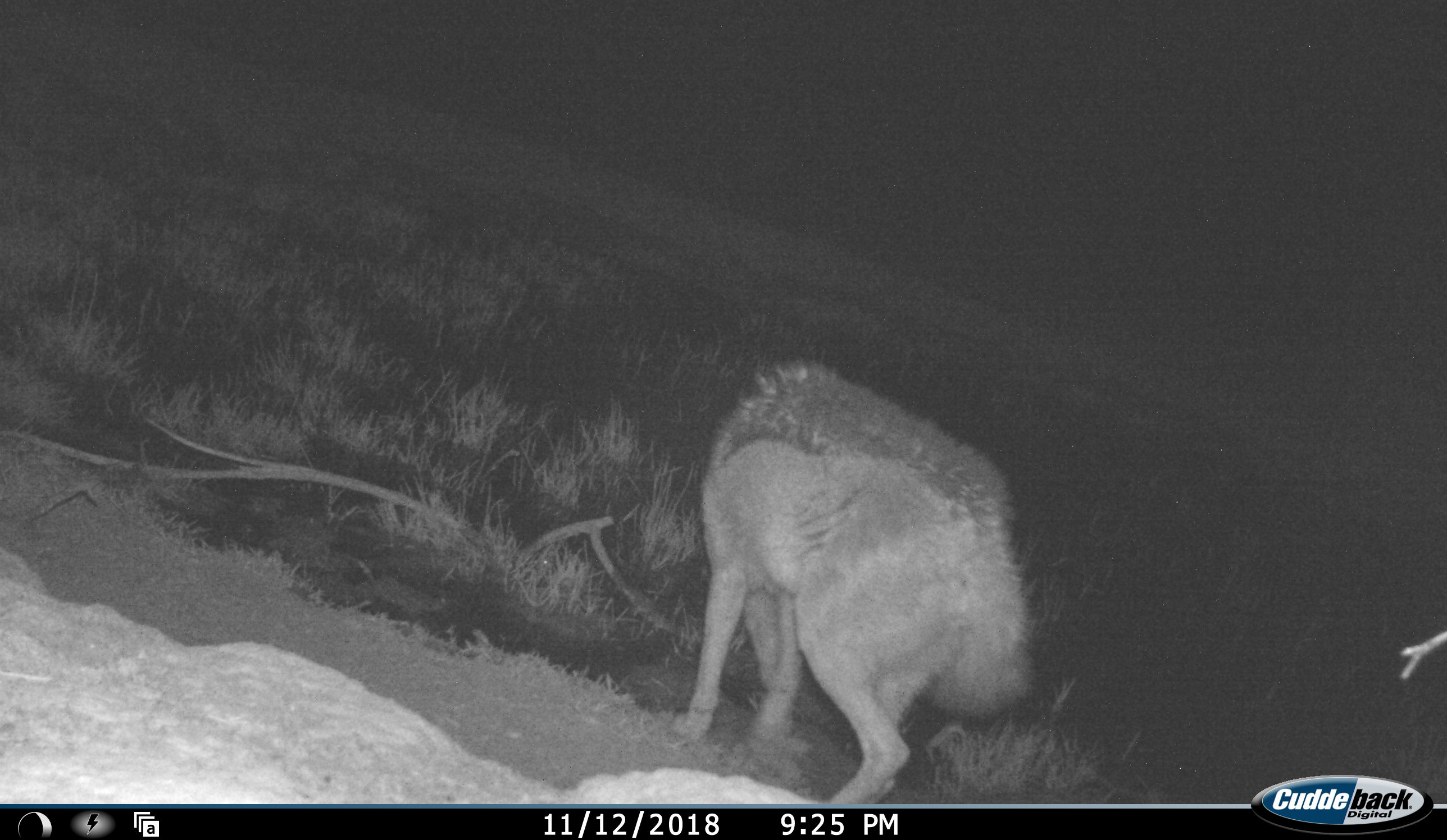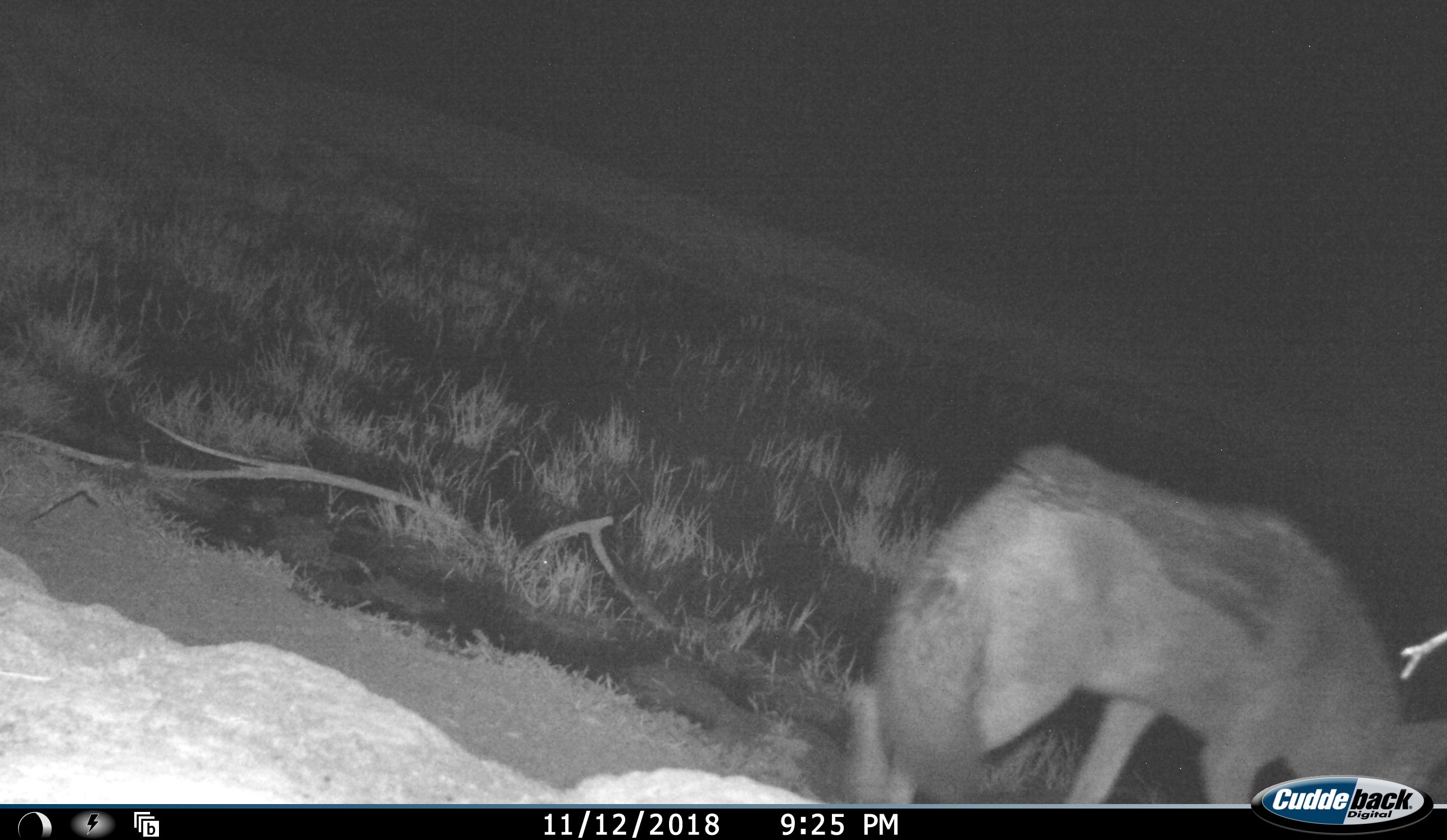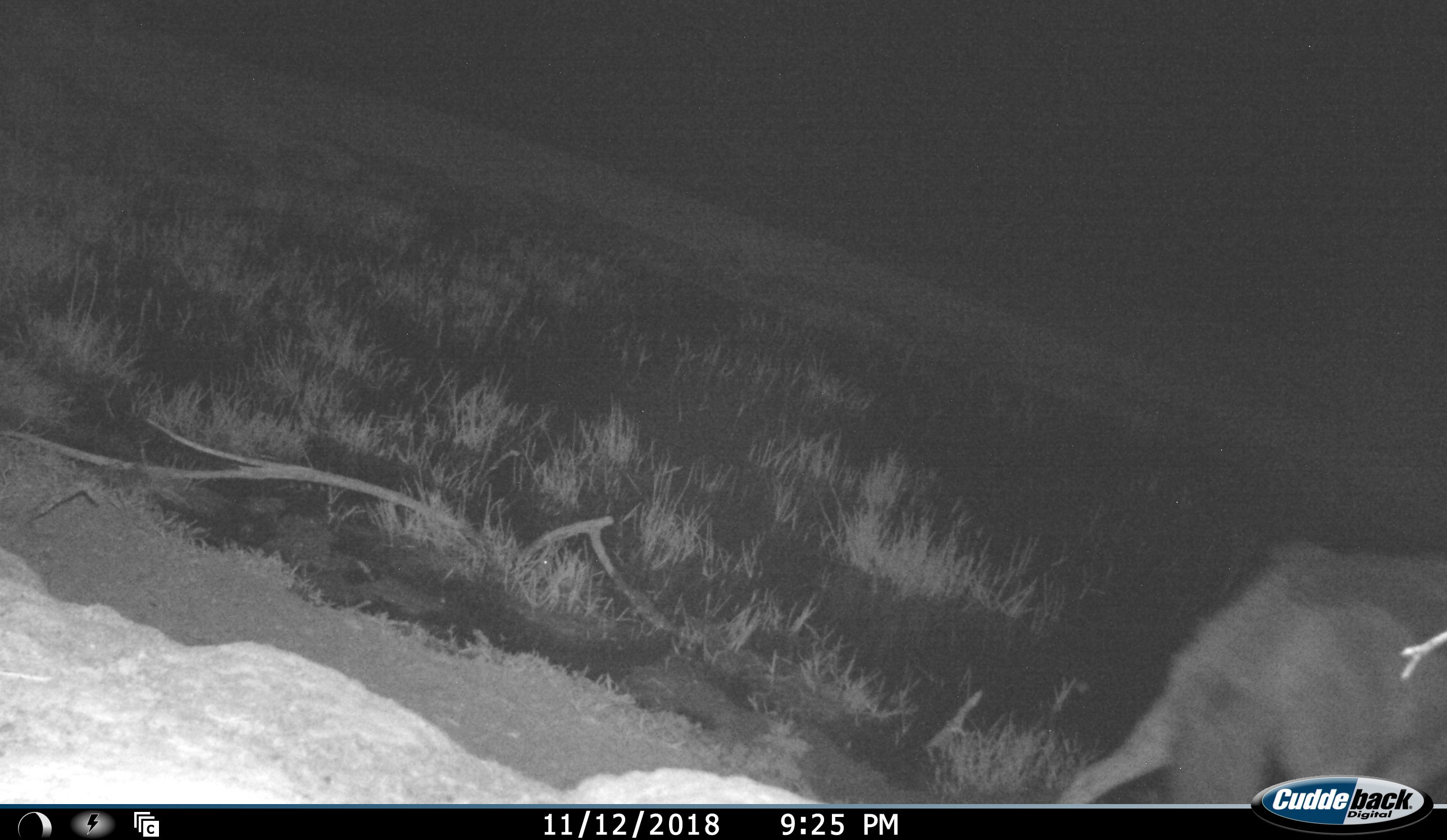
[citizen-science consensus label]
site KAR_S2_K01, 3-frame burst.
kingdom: Animalia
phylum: Chordata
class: Mammalia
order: Carnivora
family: Canidae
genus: Lupulella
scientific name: Lupulella mesomelas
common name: black-backed jackal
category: jackalblackbacked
Jackalblackbacked (black-backed jackal) (Lupulella mesomelas), count 1. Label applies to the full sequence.